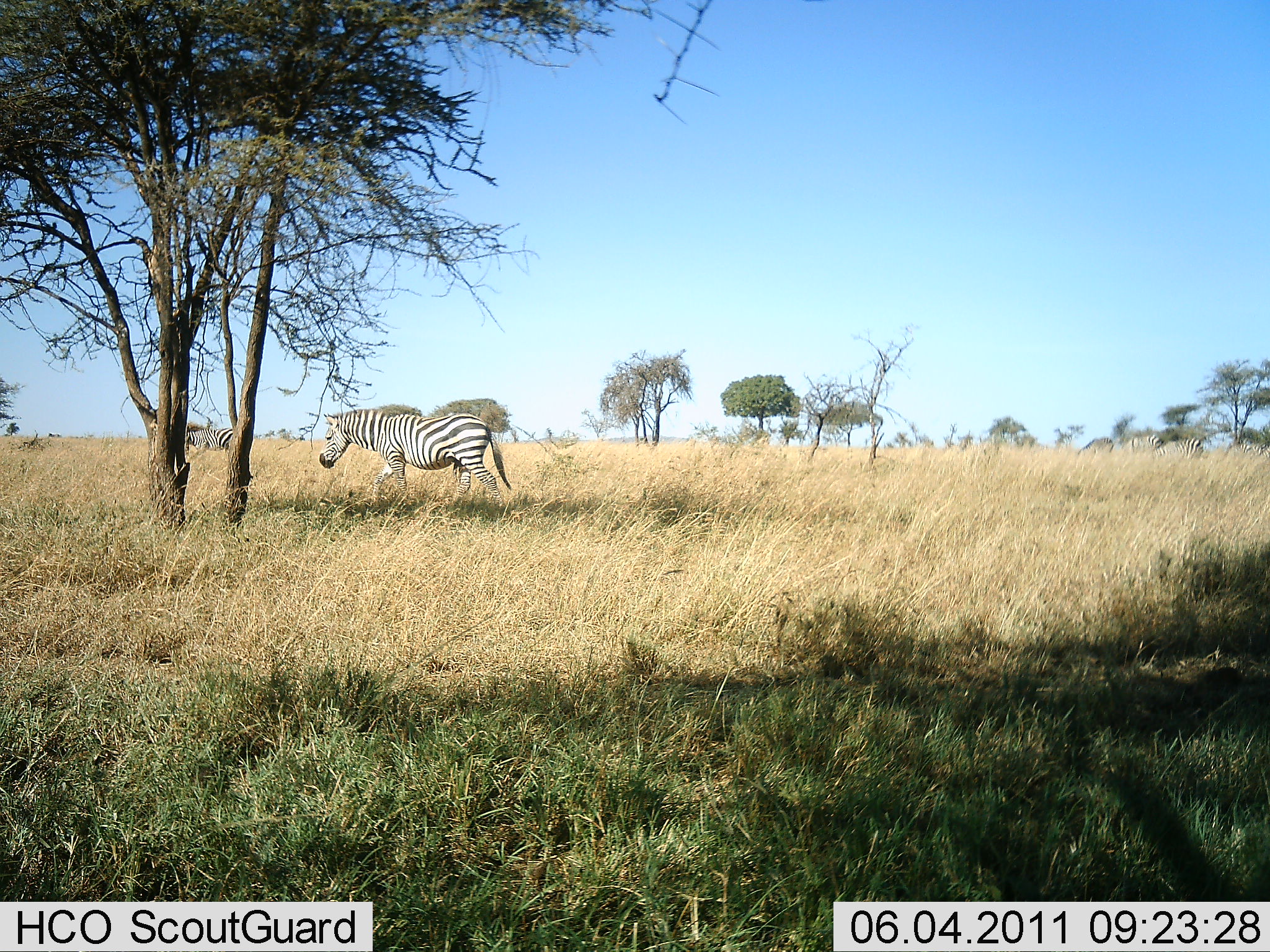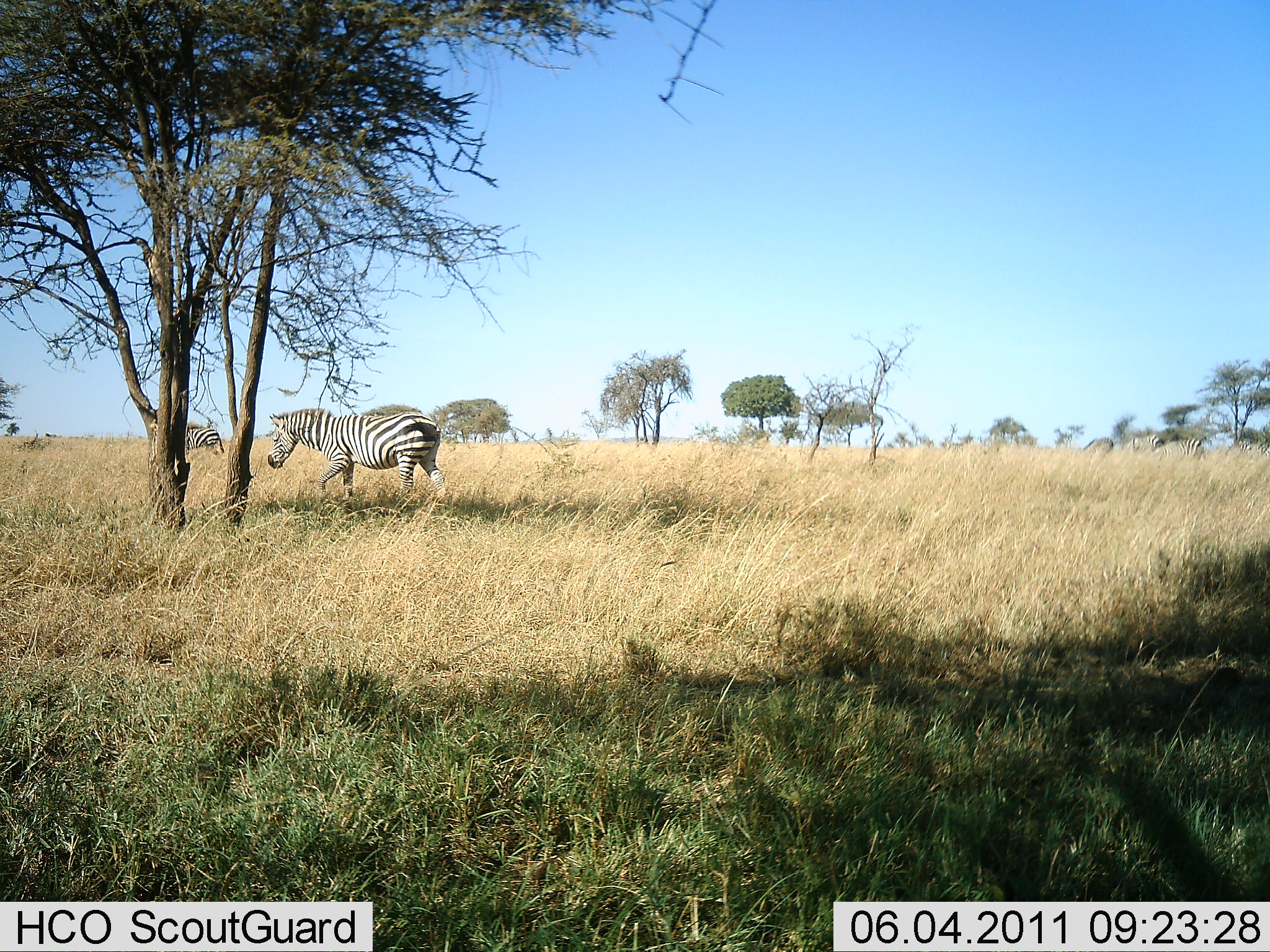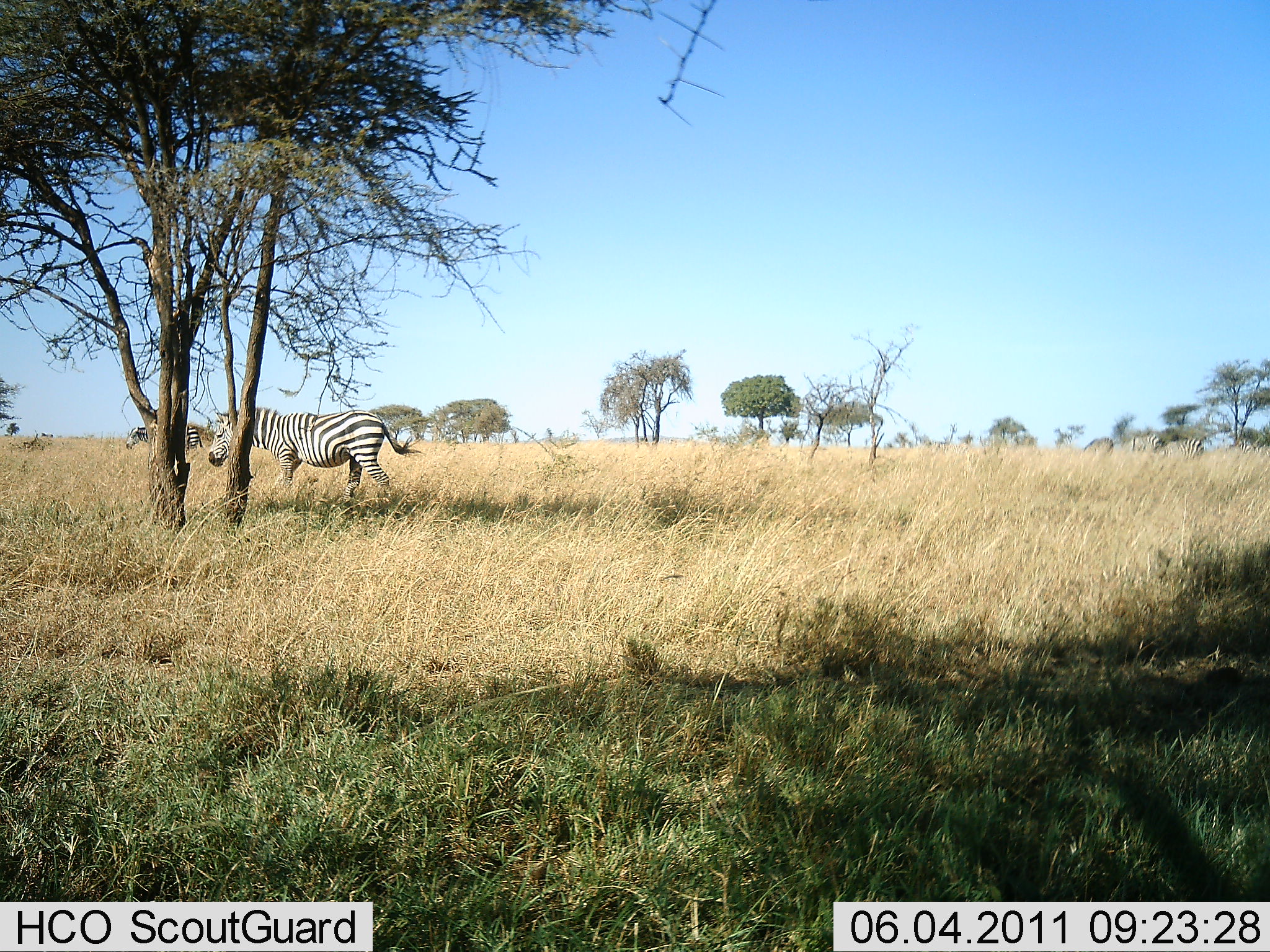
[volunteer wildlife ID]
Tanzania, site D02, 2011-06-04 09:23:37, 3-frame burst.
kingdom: Animalia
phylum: Chordata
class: Mammalia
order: Perissodactyla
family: Equidae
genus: Equus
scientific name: Equus quagga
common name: plains zebra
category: zebra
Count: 2.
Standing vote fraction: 10%.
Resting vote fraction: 0%.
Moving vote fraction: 100%.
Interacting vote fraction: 0%.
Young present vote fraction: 0%.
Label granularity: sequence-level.